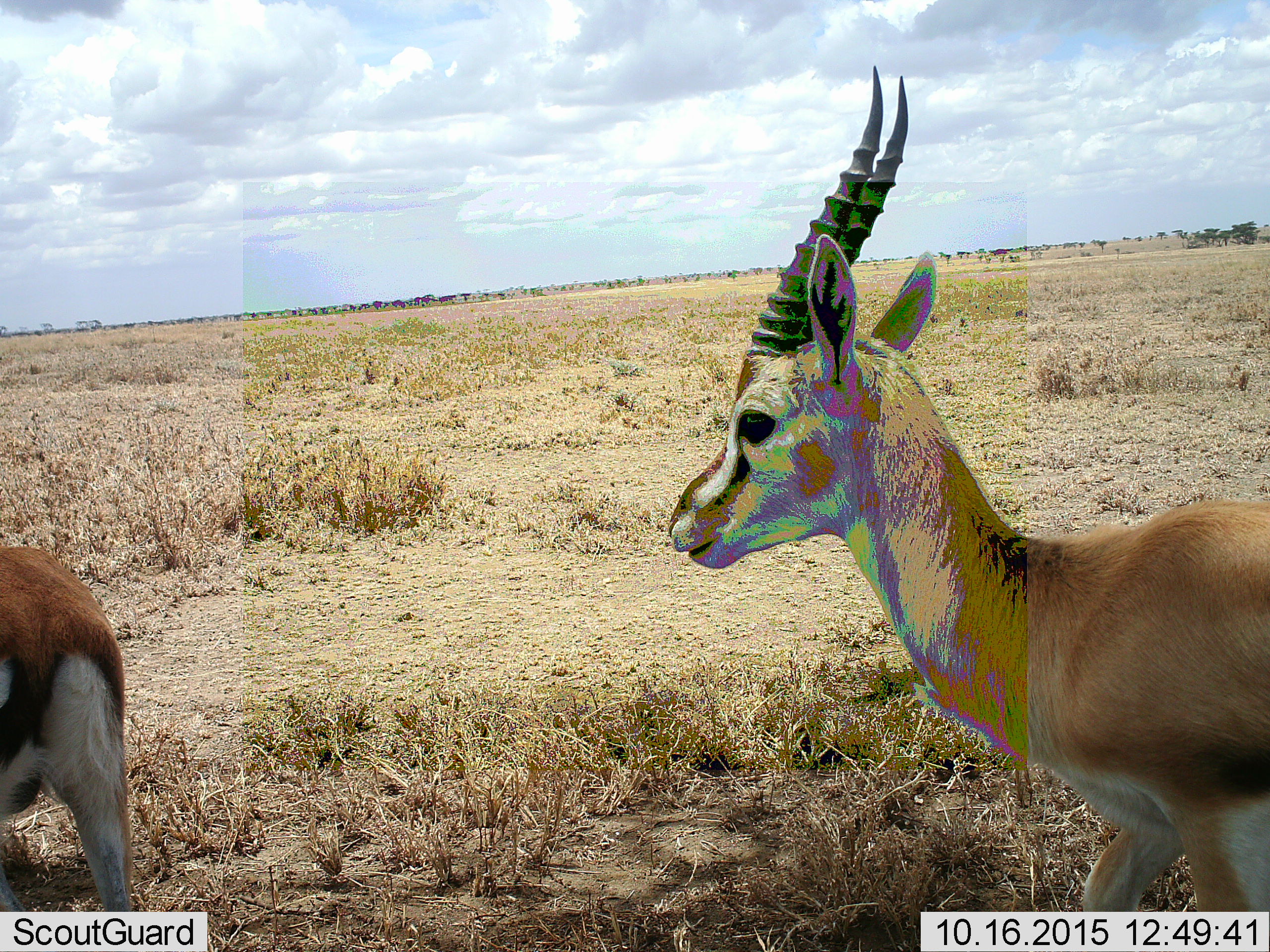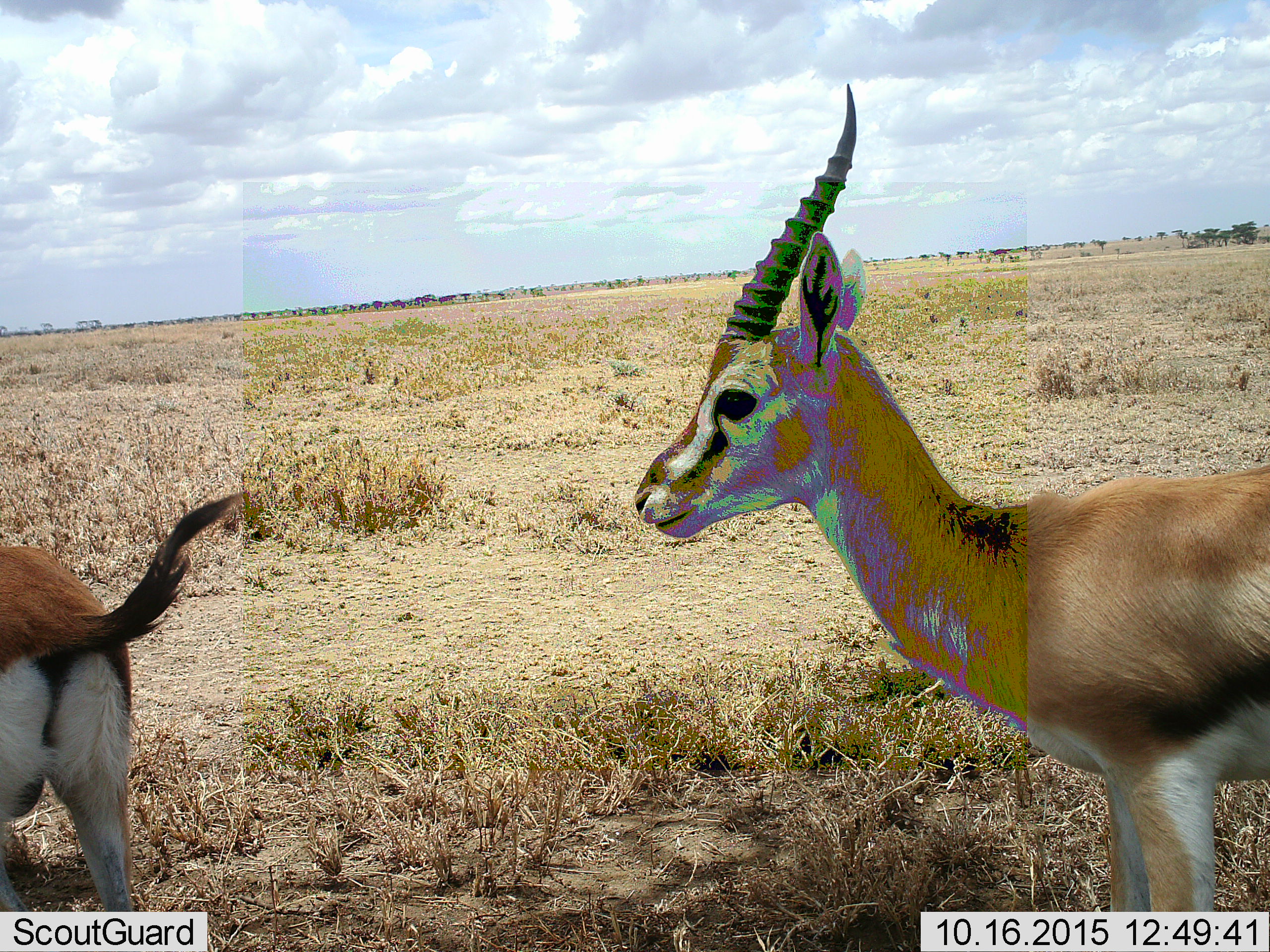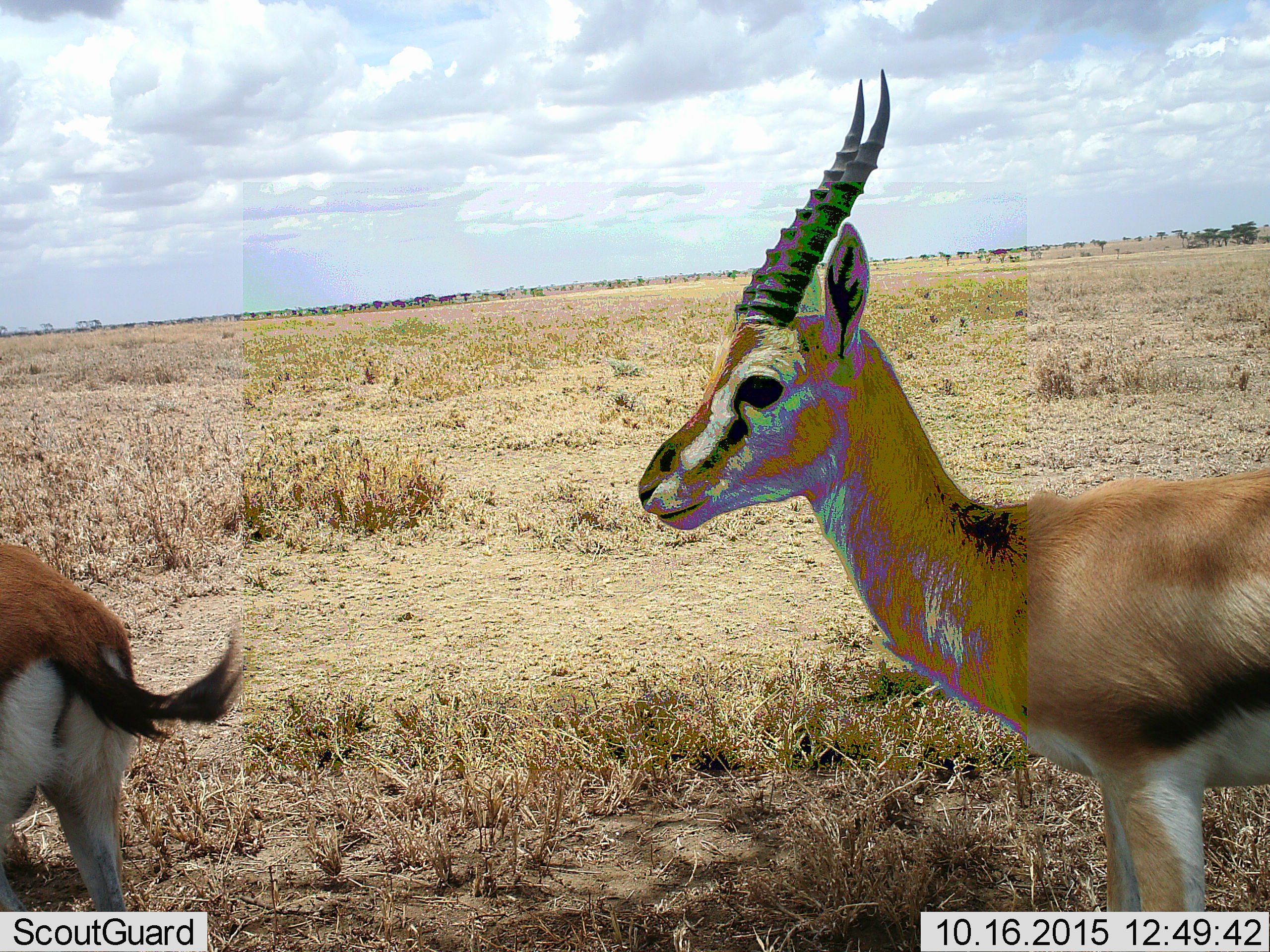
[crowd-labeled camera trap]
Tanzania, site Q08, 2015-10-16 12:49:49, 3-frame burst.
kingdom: Animalia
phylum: Chordata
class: Mammalia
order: Artiodactyla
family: Bovidae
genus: Eudorcas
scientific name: Eudorcas thomsonii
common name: thomson's gazelle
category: gazellethomsons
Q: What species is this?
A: Gazellethomsons (thomson's gazelle) (Eudorcas thomsonii).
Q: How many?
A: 2.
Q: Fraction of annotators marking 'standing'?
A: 67%.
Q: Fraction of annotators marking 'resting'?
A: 0%.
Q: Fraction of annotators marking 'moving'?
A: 33%.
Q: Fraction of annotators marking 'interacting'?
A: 0%.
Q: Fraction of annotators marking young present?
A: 0%.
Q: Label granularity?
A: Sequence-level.